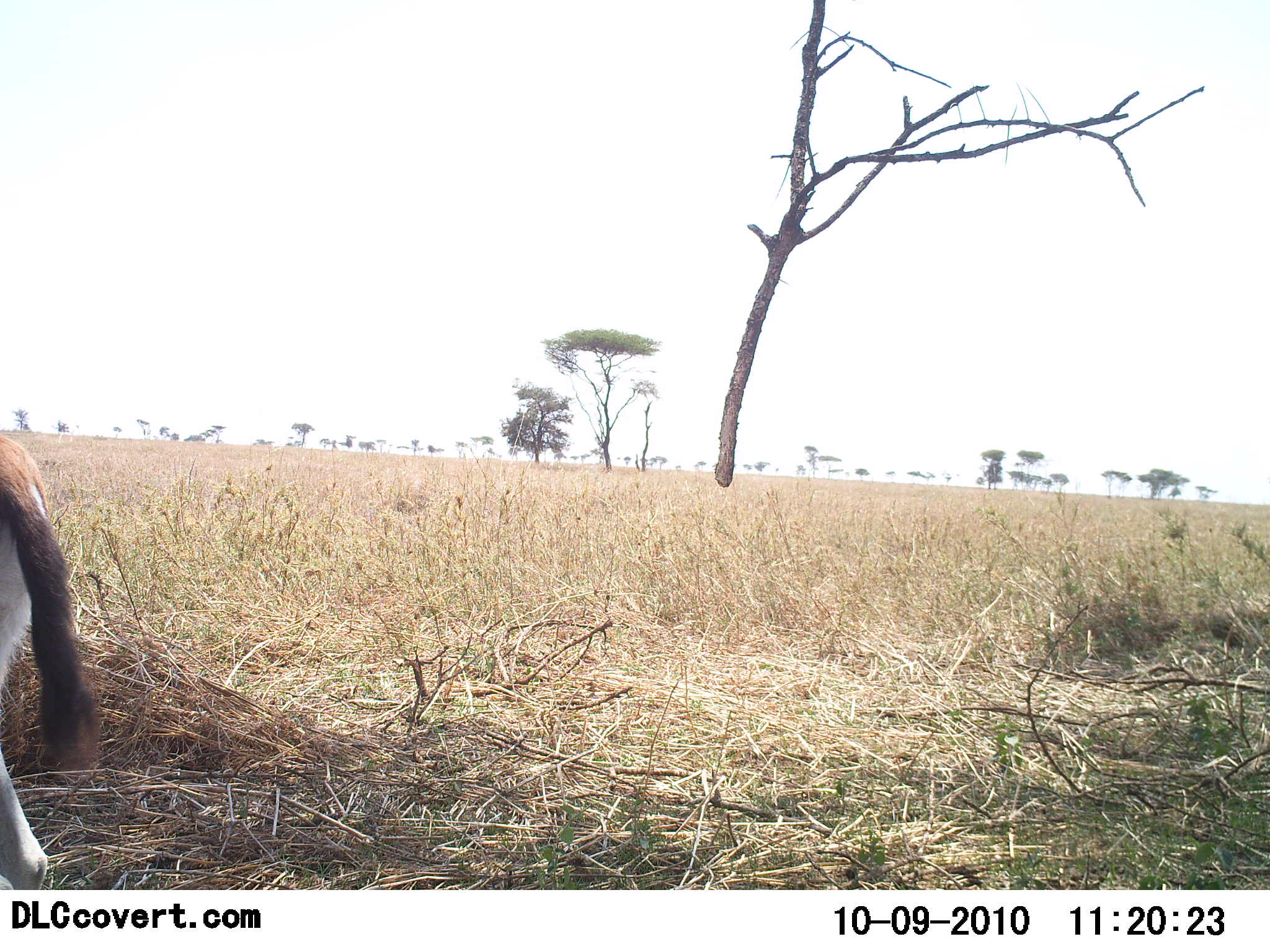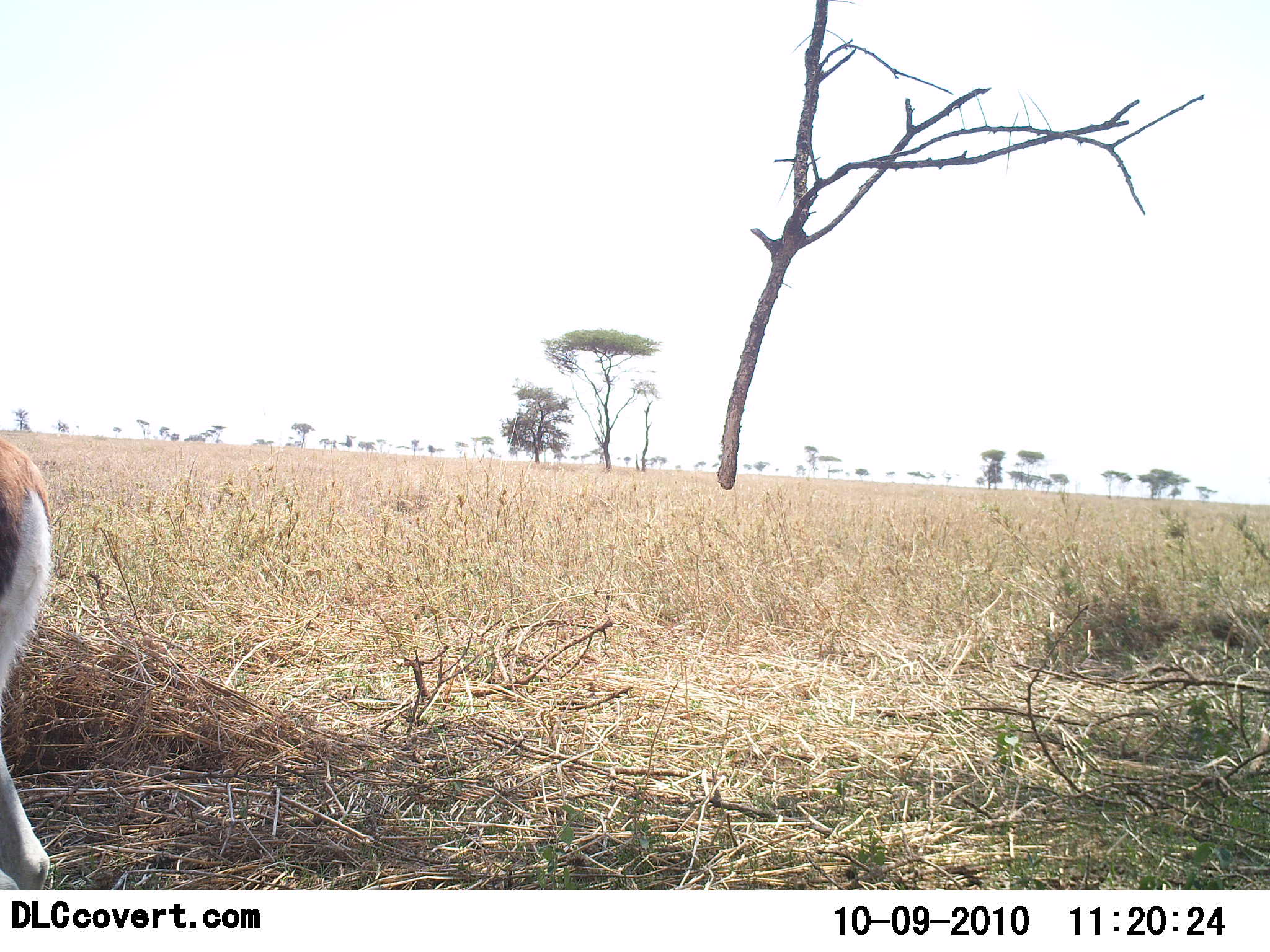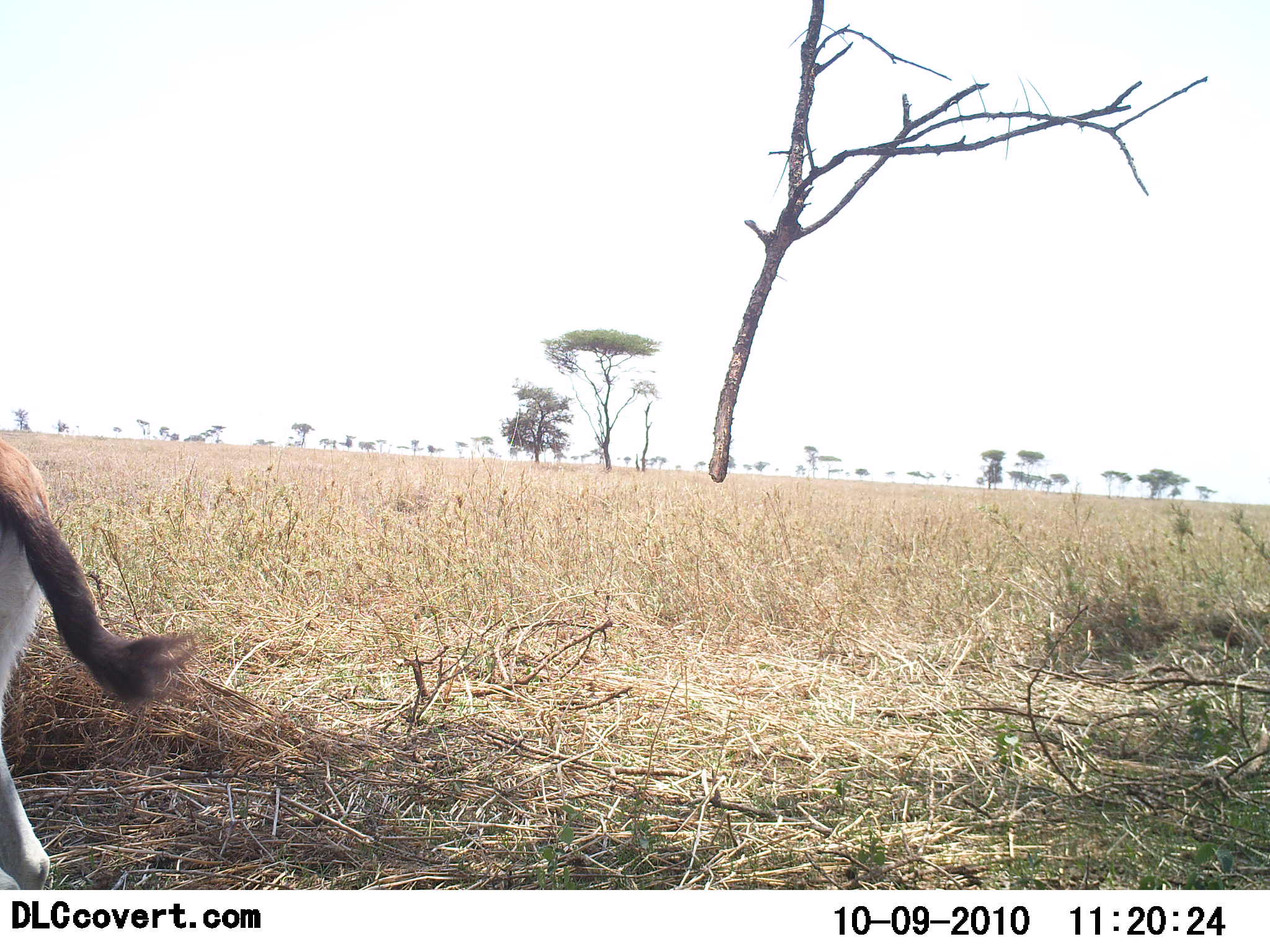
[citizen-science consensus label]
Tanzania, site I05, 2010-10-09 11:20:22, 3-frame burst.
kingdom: Animalia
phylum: Chordata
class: Mammalia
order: Artiodactyla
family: Bovidae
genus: Eudorcas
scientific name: Eudorcas thomsonii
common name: thomson's gazelle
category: gazellethomsons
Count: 1.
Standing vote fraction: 92%.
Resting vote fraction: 0%.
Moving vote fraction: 8%.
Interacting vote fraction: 0%.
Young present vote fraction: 0%.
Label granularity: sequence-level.